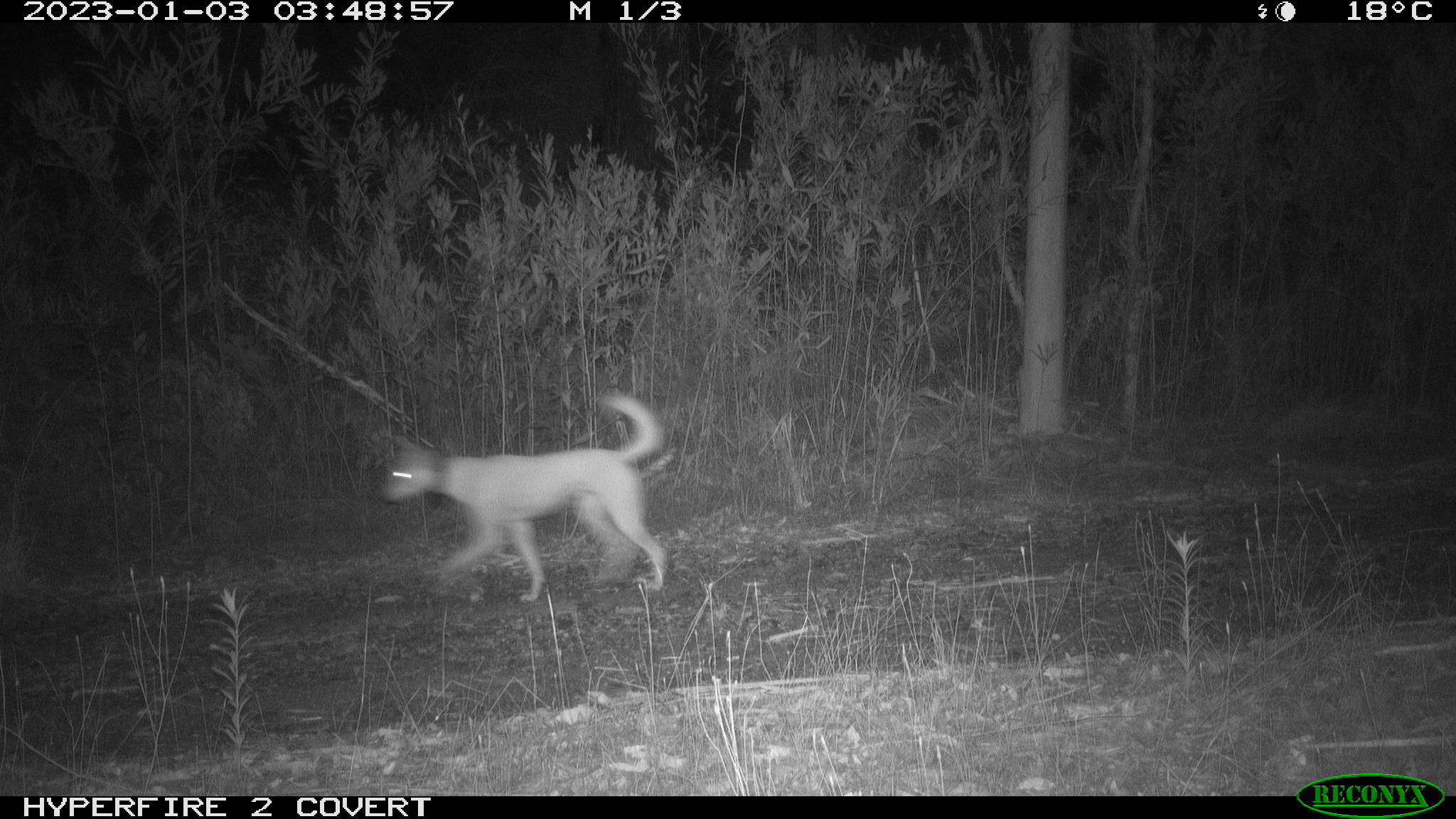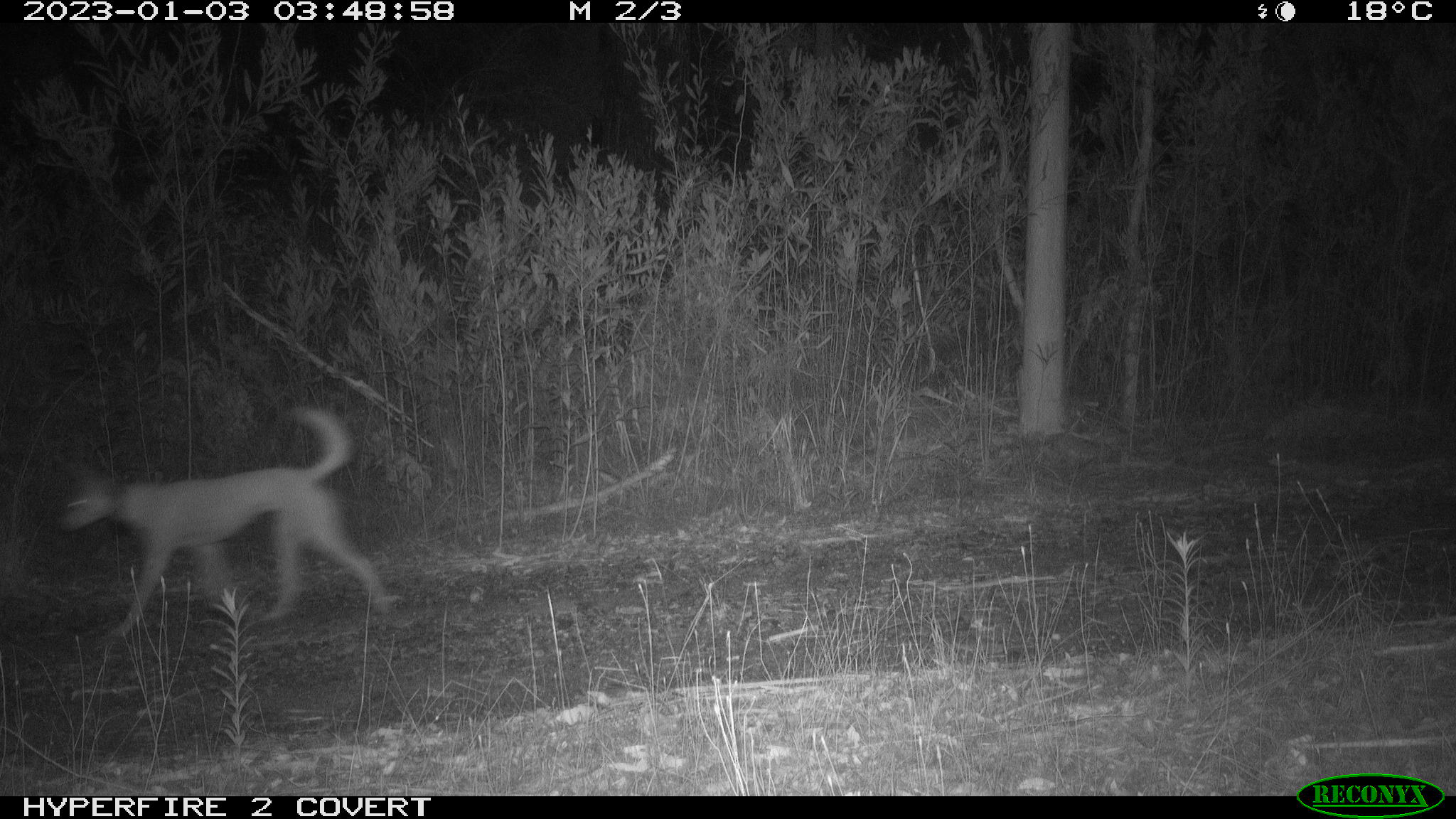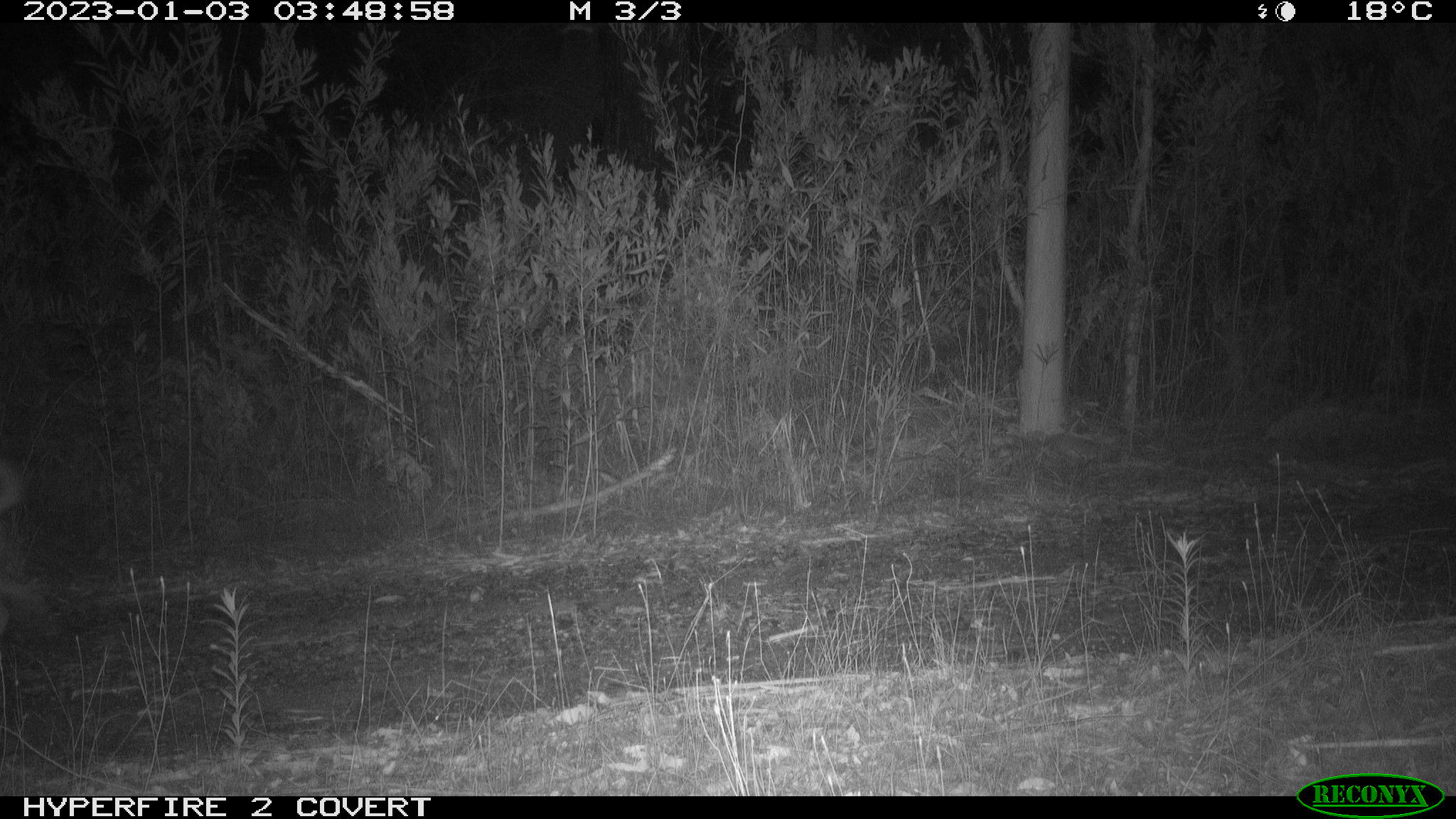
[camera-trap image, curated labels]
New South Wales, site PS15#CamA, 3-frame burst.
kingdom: Animalia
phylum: Chordata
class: Mammalia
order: Carnivora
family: Canidae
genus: Canis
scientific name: Canis familiaris dingo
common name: dingo